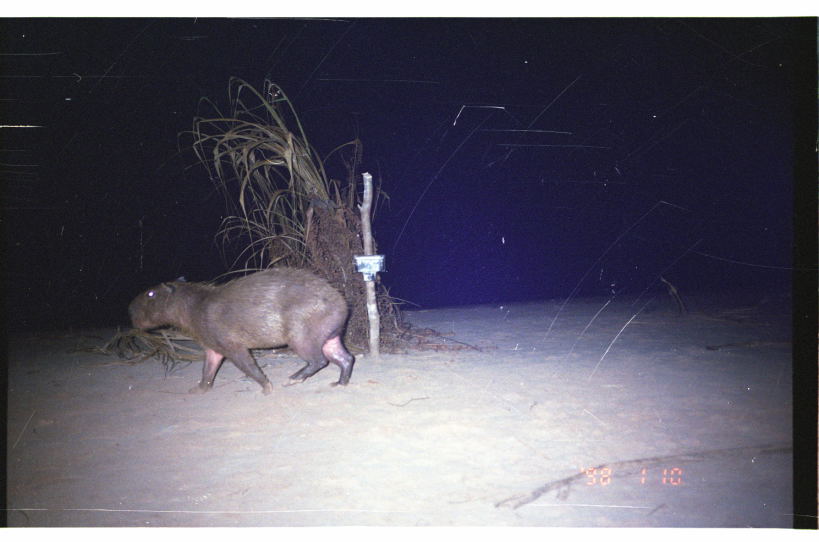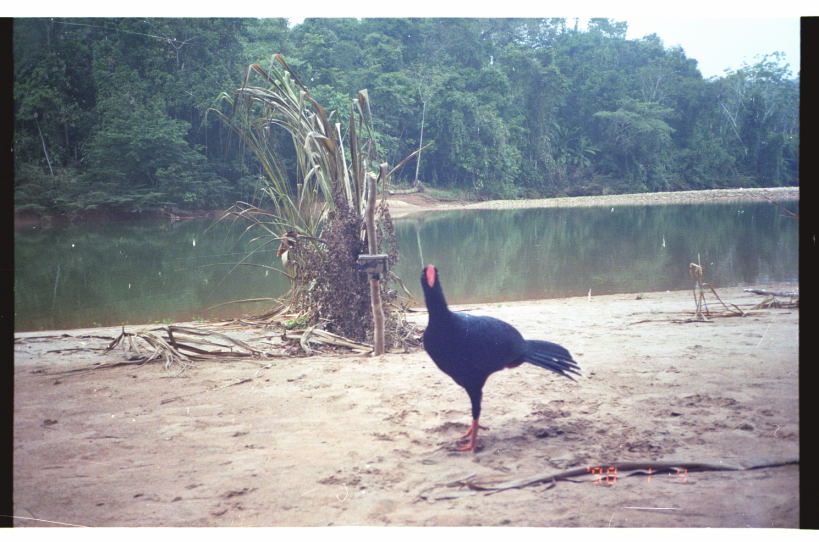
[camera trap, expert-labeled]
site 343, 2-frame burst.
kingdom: Animalia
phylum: Chordata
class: Mammalia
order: Rodentia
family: Caviidae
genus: Hydrochoerus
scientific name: Hydrochoerus hydrochaeris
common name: capybara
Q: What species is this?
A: Hydrochoerus hydrochaeris (capybara).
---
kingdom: Animalia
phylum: Chordata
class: Aves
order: Galliformes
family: Cracidae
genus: Mitu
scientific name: Mitu tuberosum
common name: razor-billed curassow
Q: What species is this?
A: Mitu tuberosum (razor-billed curassow).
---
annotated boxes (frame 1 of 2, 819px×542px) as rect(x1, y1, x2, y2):
hydrochoerus hydrochaeris: rect(126, 266, 357, 394)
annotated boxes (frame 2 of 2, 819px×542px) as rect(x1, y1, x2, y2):
mitu tuberosum: rect(419, 263, 581, 451)